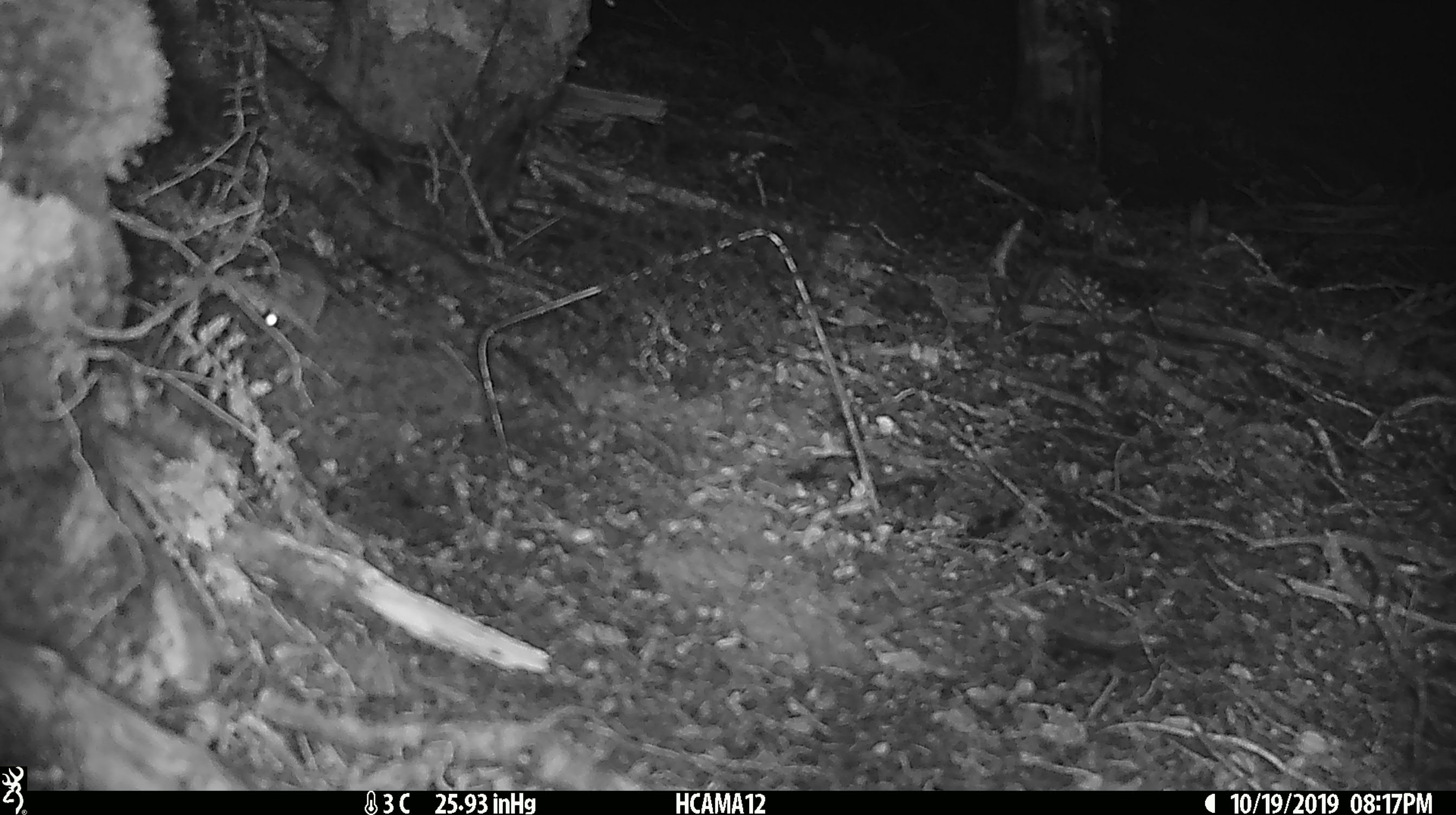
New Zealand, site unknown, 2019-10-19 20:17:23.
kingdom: Animalia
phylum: Chordata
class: Mammalia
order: Rodentia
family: Muridae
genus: Mus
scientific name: Mus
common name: mouse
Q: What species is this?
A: Mouse (Mus).